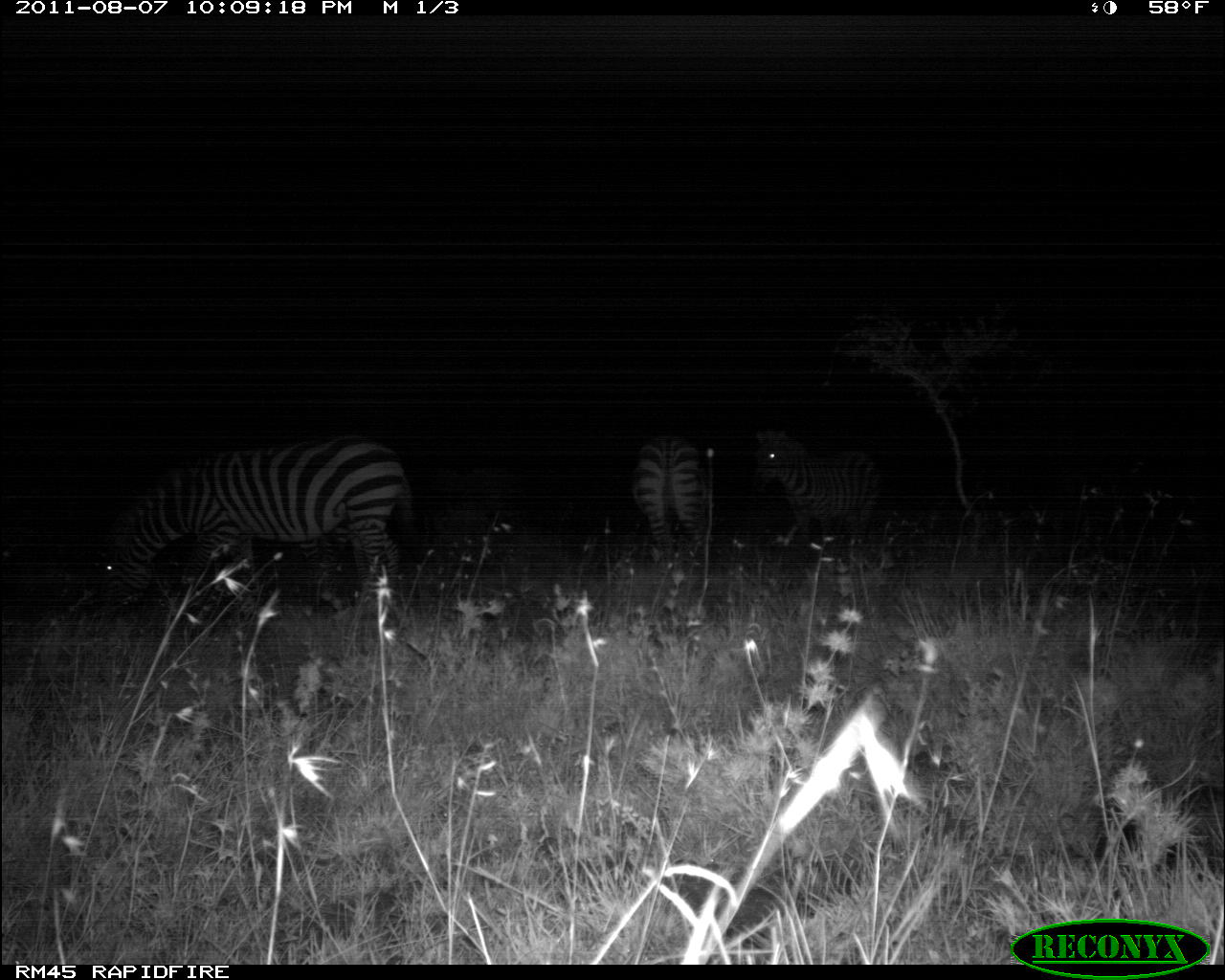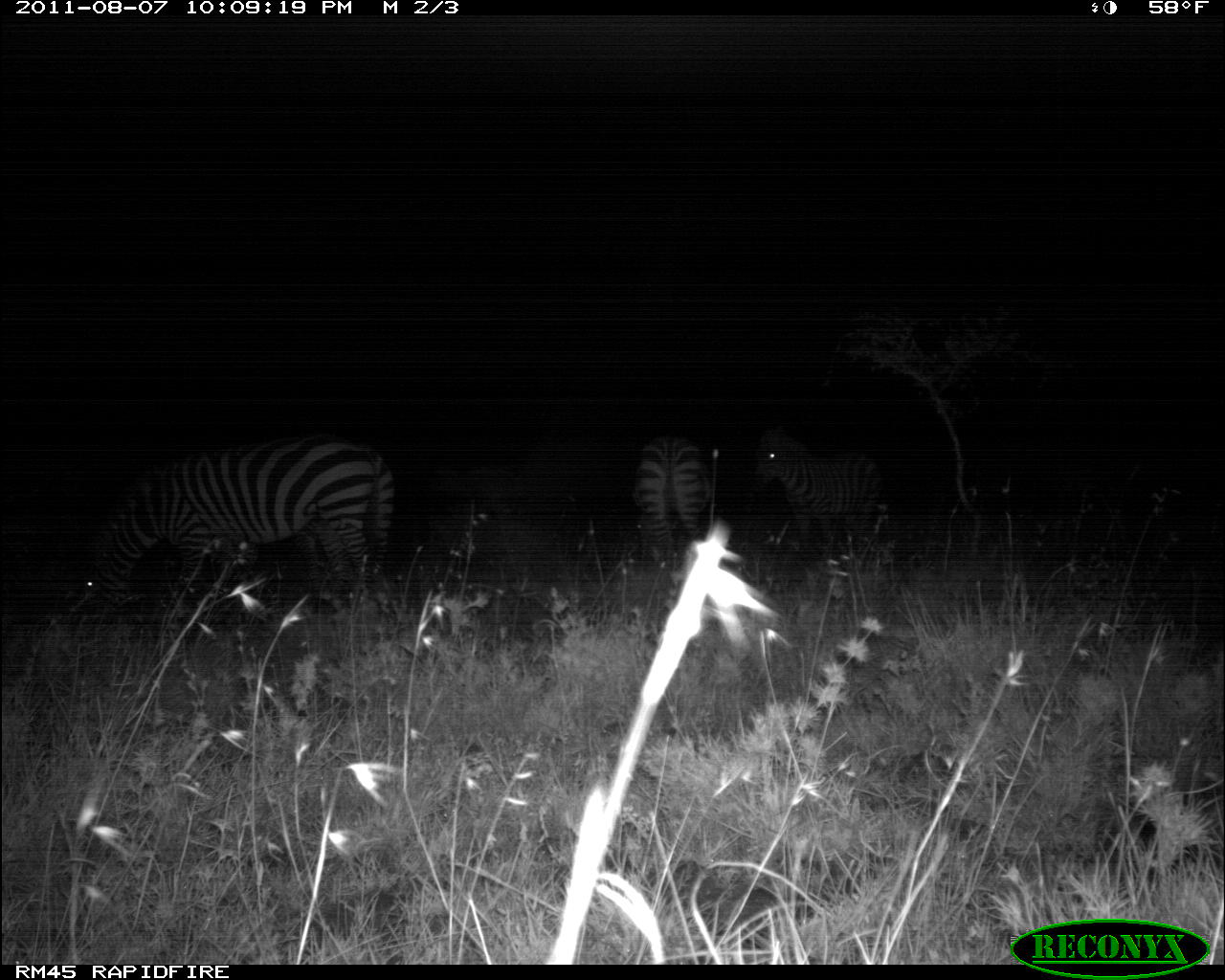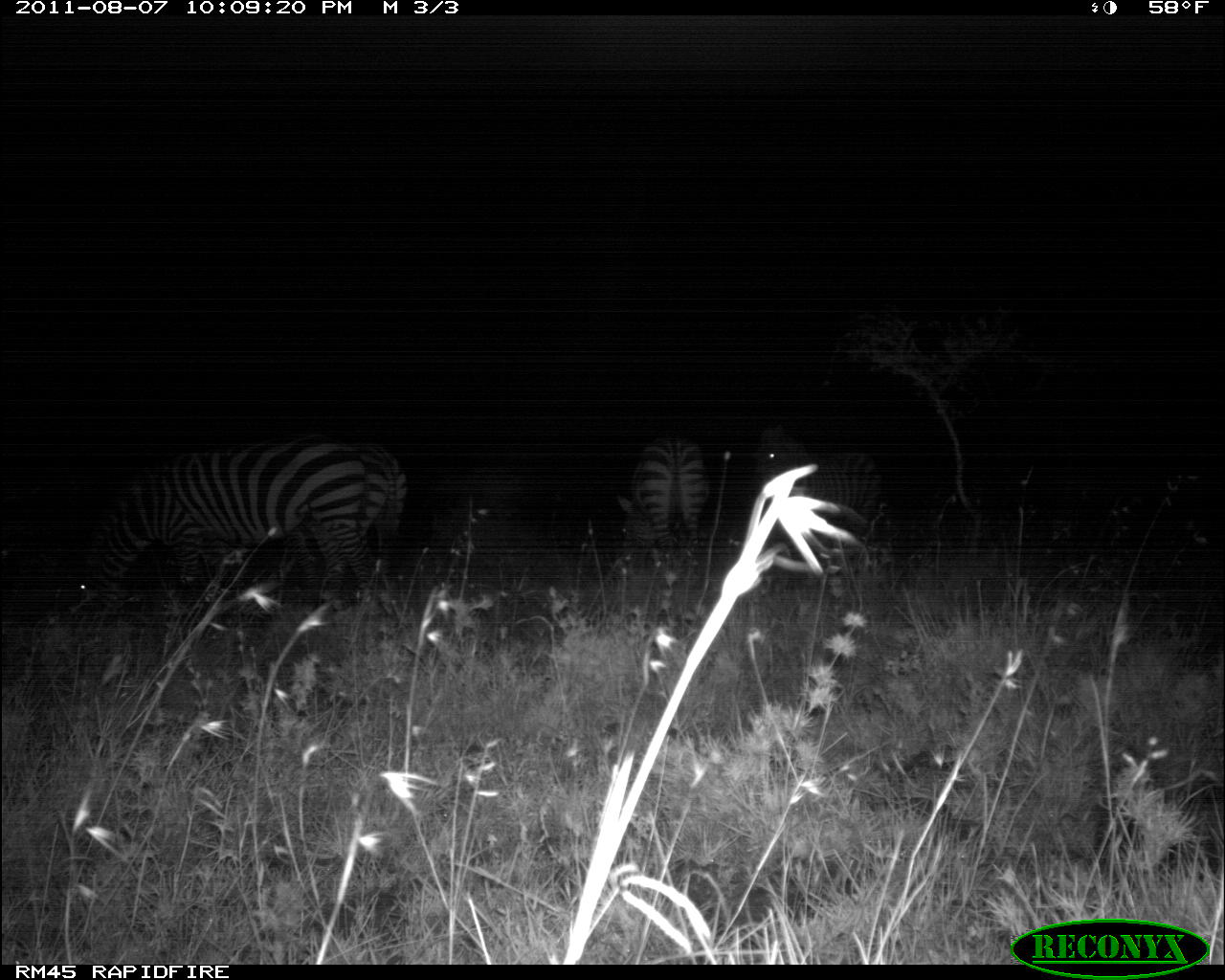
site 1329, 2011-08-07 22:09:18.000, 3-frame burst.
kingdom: Animalia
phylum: Chordata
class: Mammalia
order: Perissodactyla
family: Equidae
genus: Equus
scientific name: Equus quagga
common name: plains zebra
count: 3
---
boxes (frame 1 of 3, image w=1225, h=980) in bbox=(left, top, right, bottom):
equus quagga: bbox=(103, 437, 407, 617); bbox=(758, 433, 887, 546); bbox=(630, 433, 704, 559)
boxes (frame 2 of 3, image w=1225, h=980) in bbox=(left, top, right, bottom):
equus quagga: bbox=(76, 436, 395, 639); bbox=(753, 433, 890, 555); bbox=(633, 432, 715, 571)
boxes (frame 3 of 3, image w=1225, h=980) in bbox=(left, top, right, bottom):
equus quagga: bbox=(68, 442, 365, 599); bbox=(751, 456, 880, 549); bbox=(615, 435, 708, 559); bbox=(363, 439, 408, 551)